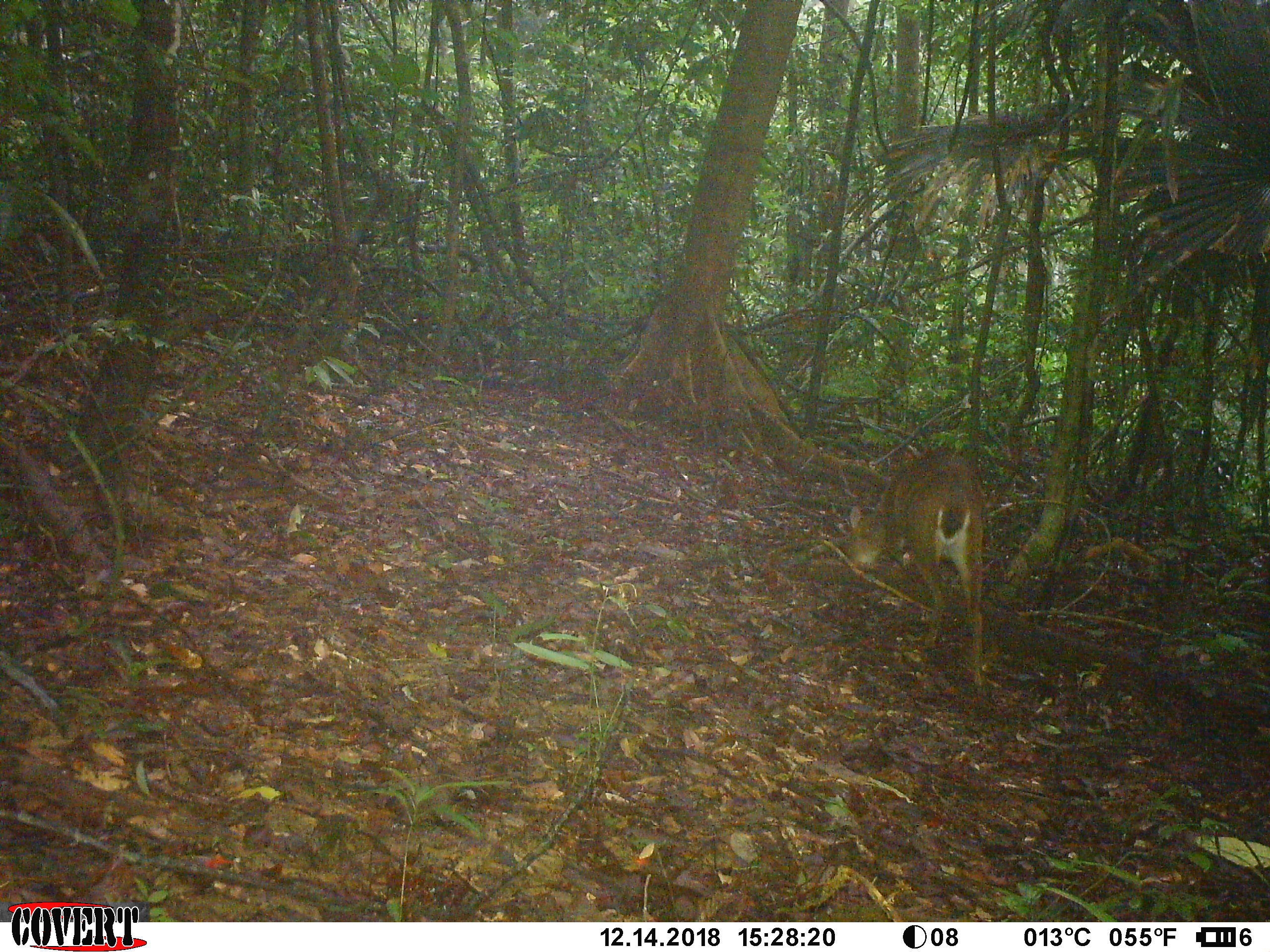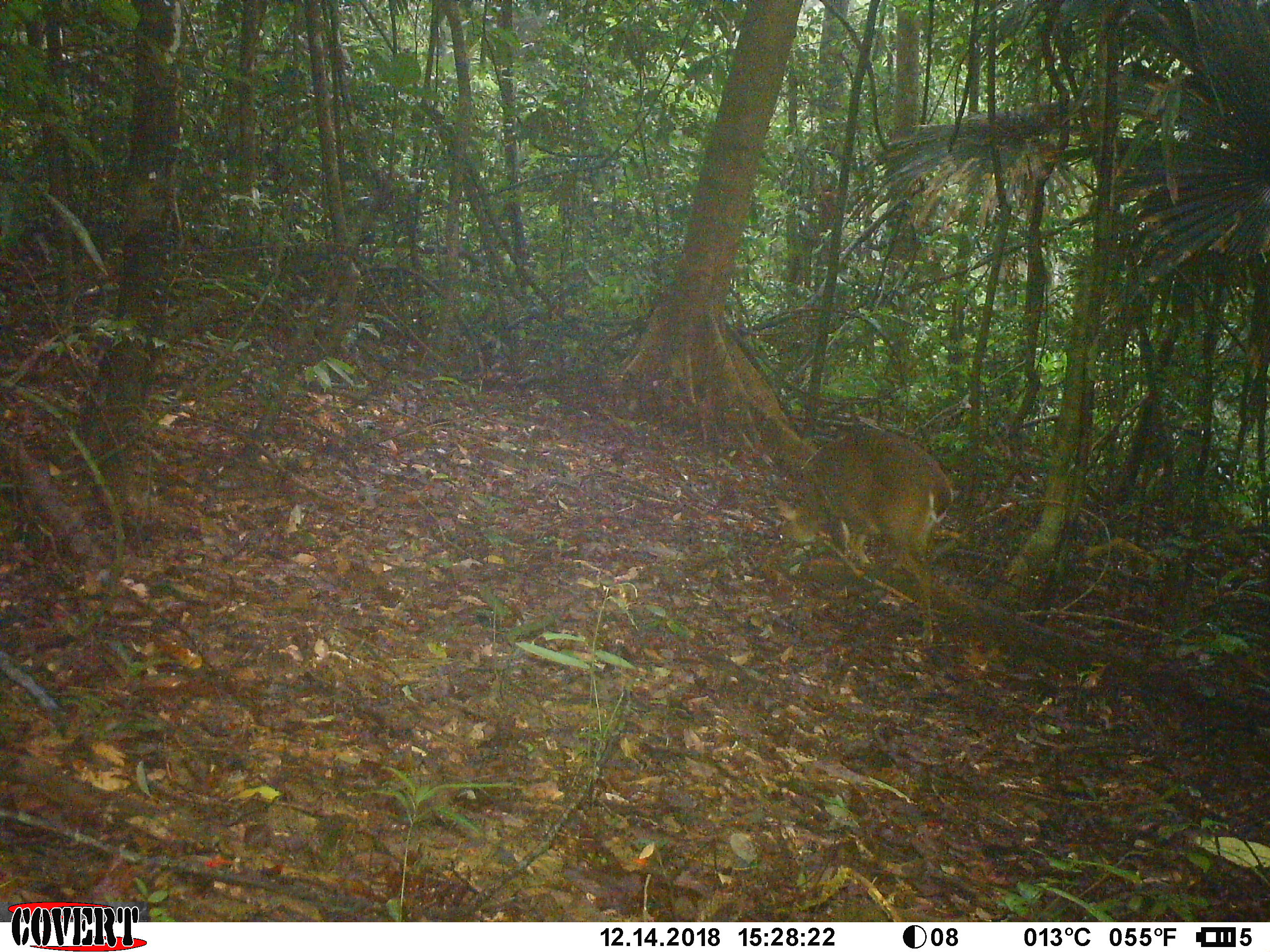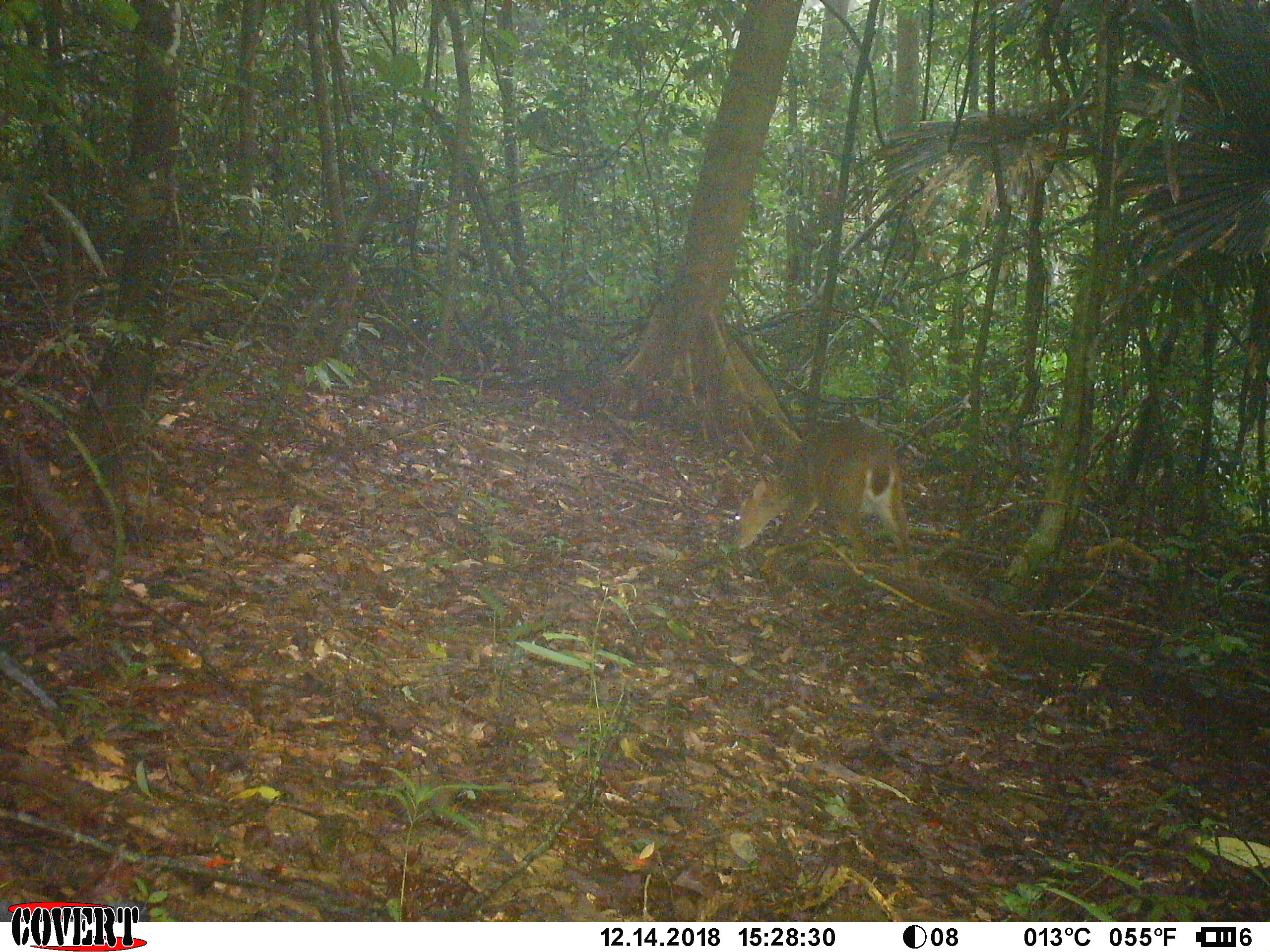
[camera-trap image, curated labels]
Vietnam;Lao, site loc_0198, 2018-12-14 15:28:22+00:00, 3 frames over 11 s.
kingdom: Animalia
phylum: Chordata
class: Mammalia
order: Artiodactyla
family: Cervidae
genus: Muntiacus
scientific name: Muntiacus vuquangensis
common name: large-antlered muntjac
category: large antlered muntjac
Large antlered muntjac (large-antlered muntjac) (Muntiacus vuquangensis). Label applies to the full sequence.